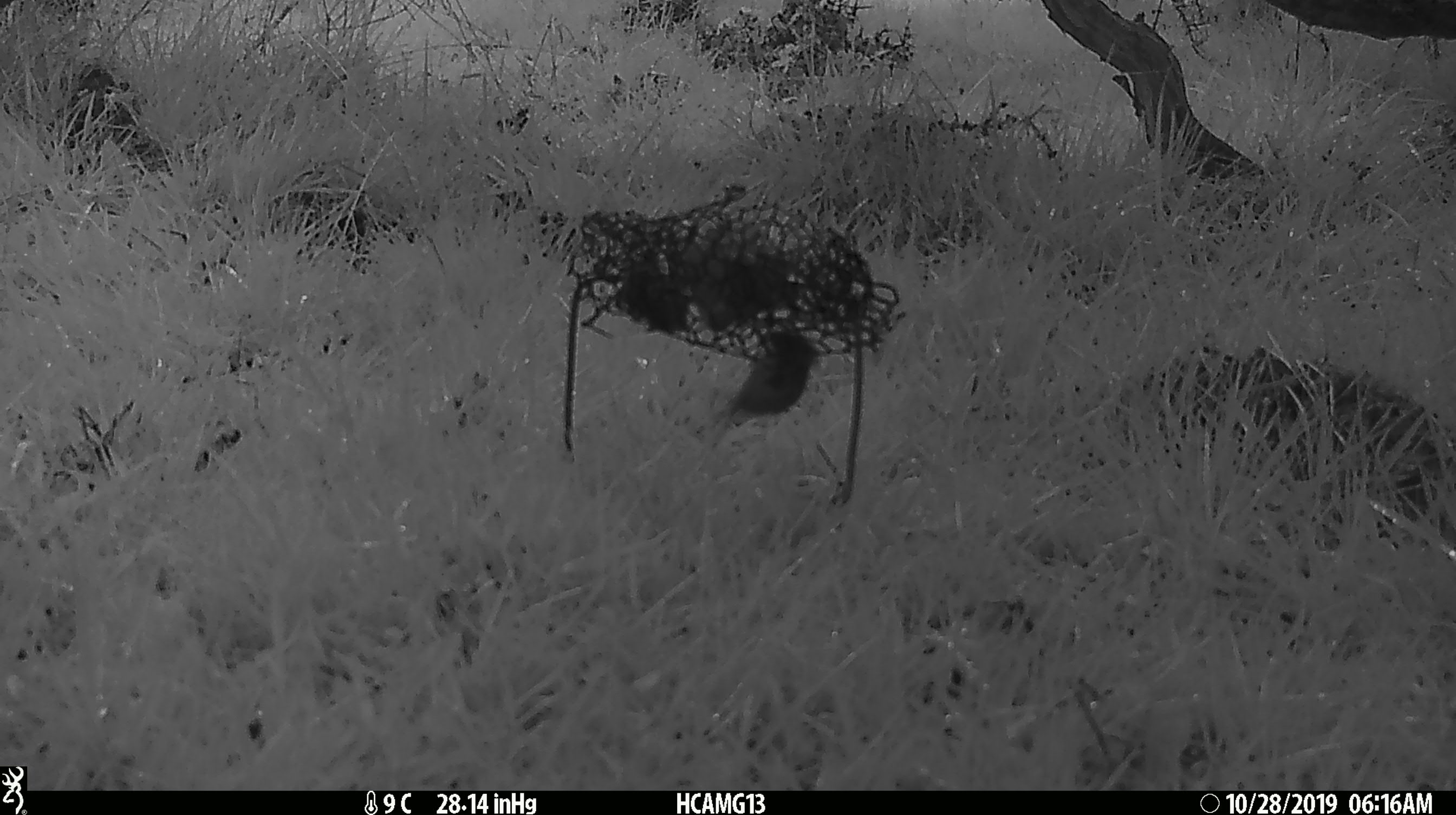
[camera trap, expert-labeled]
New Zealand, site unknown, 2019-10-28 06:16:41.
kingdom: Animalia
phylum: Chordata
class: Mammalia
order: Rodentia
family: Muridae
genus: Mus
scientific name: Mus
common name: mouse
Mouse (Mus).